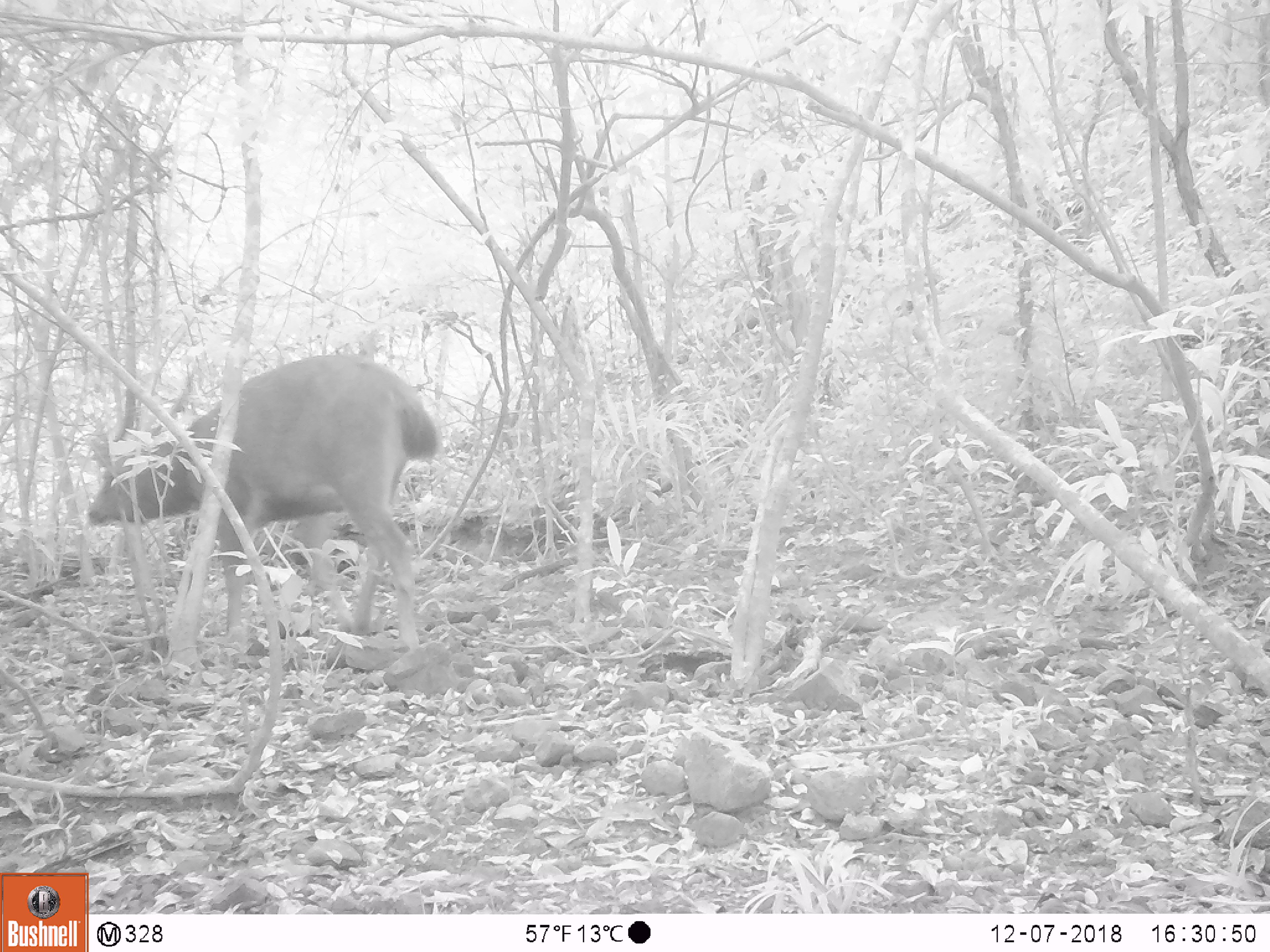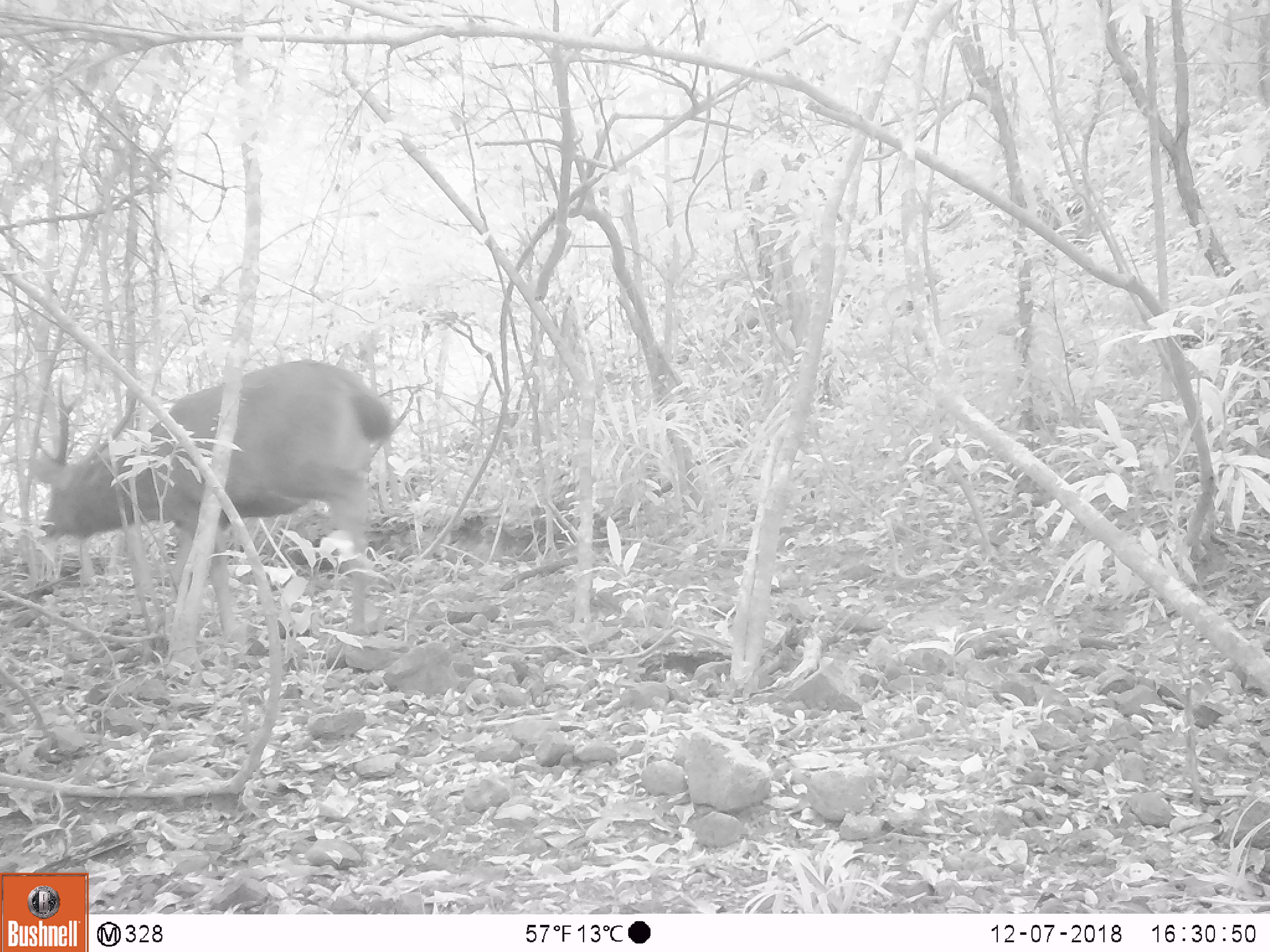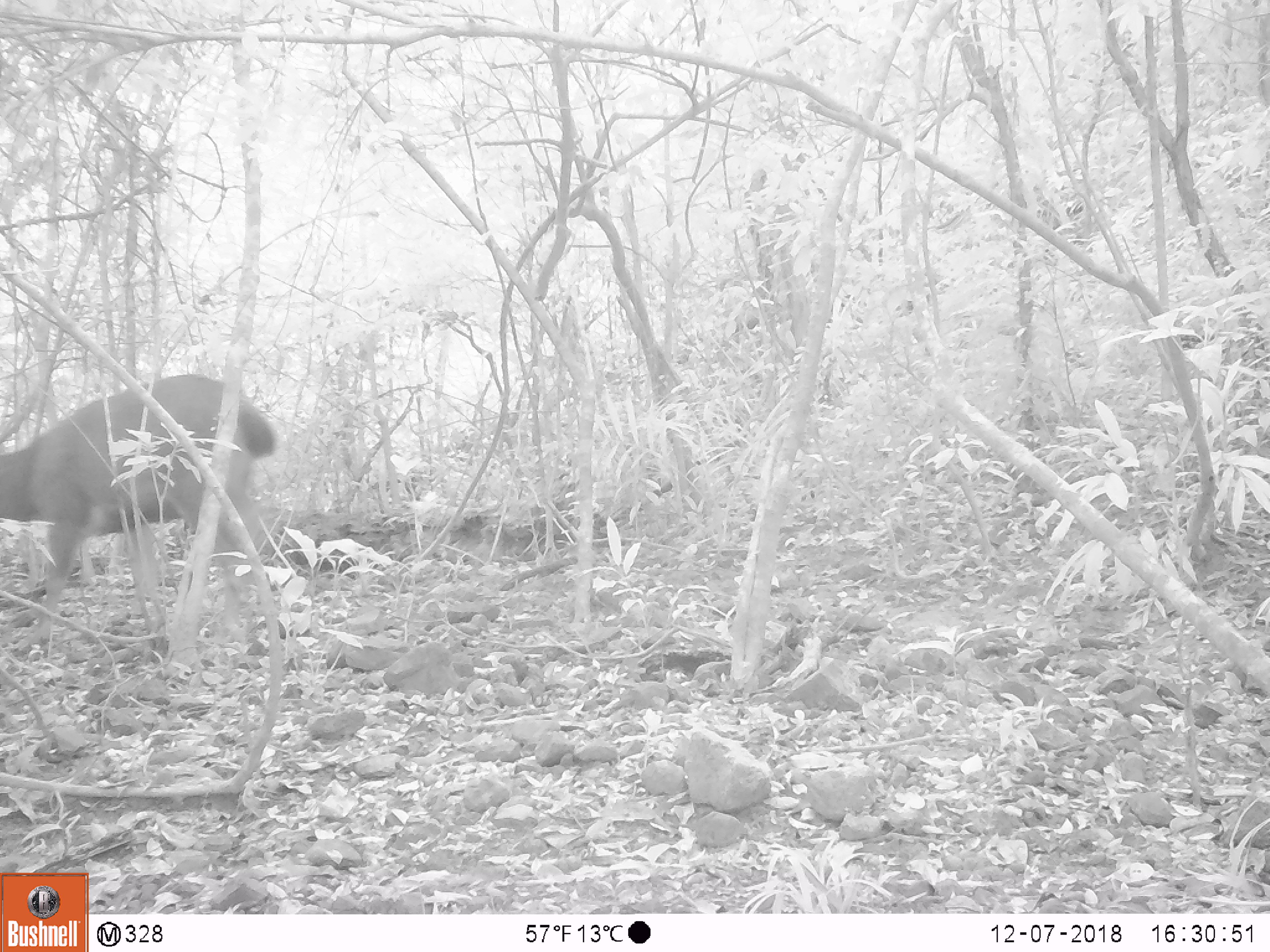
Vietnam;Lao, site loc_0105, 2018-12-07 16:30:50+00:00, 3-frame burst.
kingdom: Animalia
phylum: Chordata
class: Mammalia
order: Artiodactyla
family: Cervidae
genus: Rusa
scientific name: Rusa unicolor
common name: sambar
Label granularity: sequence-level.